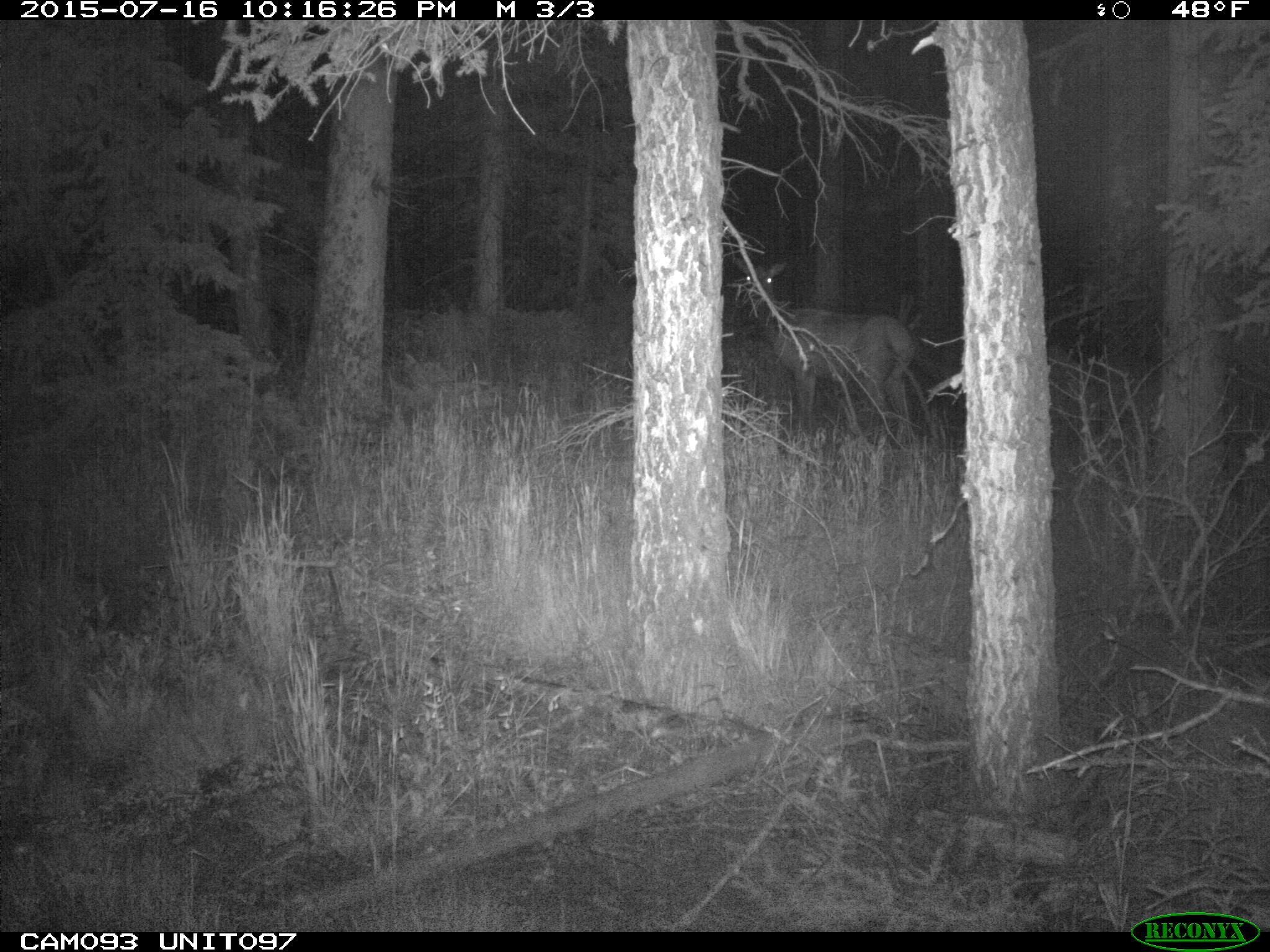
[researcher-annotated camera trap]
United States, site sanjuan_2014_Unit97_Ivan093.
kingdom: Animalia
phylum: Chordata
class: Mammalia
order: Artiodactyla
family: Cervidae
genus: Cervus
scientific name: Cervus elaphus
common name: red deer